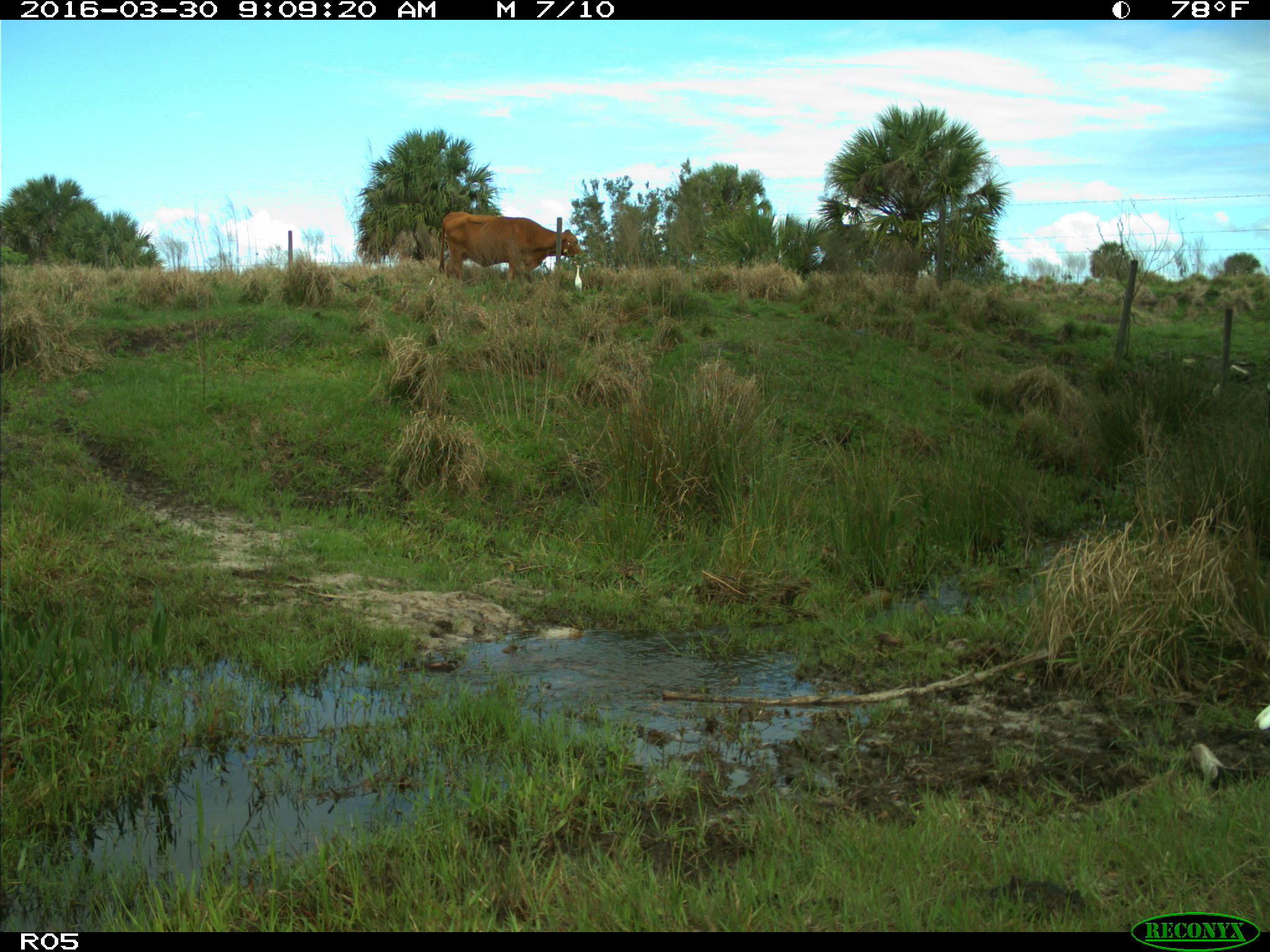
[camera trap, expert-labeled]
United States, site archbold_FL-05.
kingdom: Animalia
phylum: Chordata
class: Mammalia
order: Artiodactyla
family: Bovidae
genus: Bos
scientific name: Bos taurus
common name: domestic cow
Bos taurus (domestic cow).